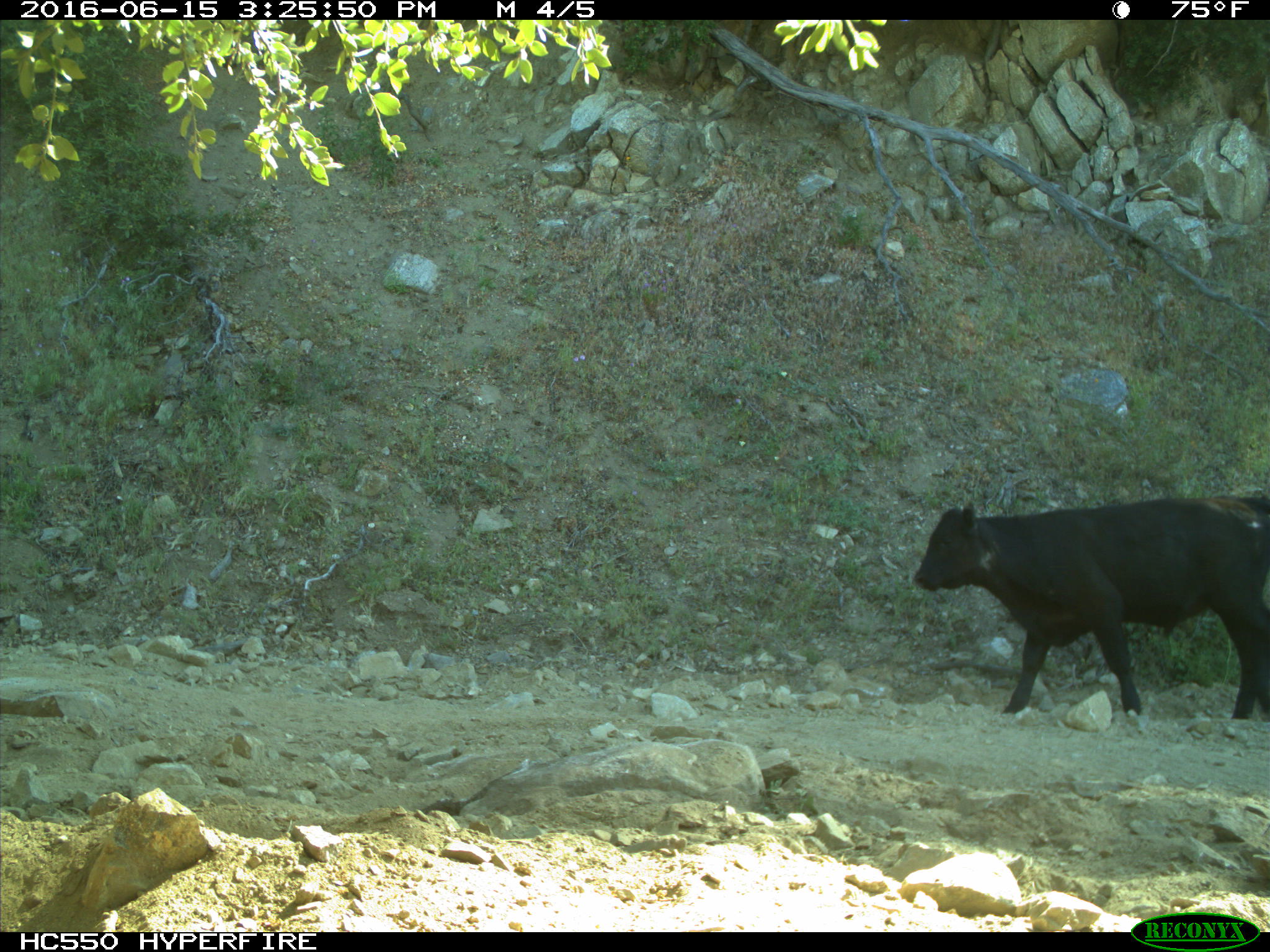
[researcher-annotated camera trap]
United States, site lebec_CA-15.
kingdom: Animalia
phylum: Chordata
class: Mammalia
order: Artiodactyla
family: Bovidae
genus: Bos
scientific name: Bos taurus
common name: domestic cow